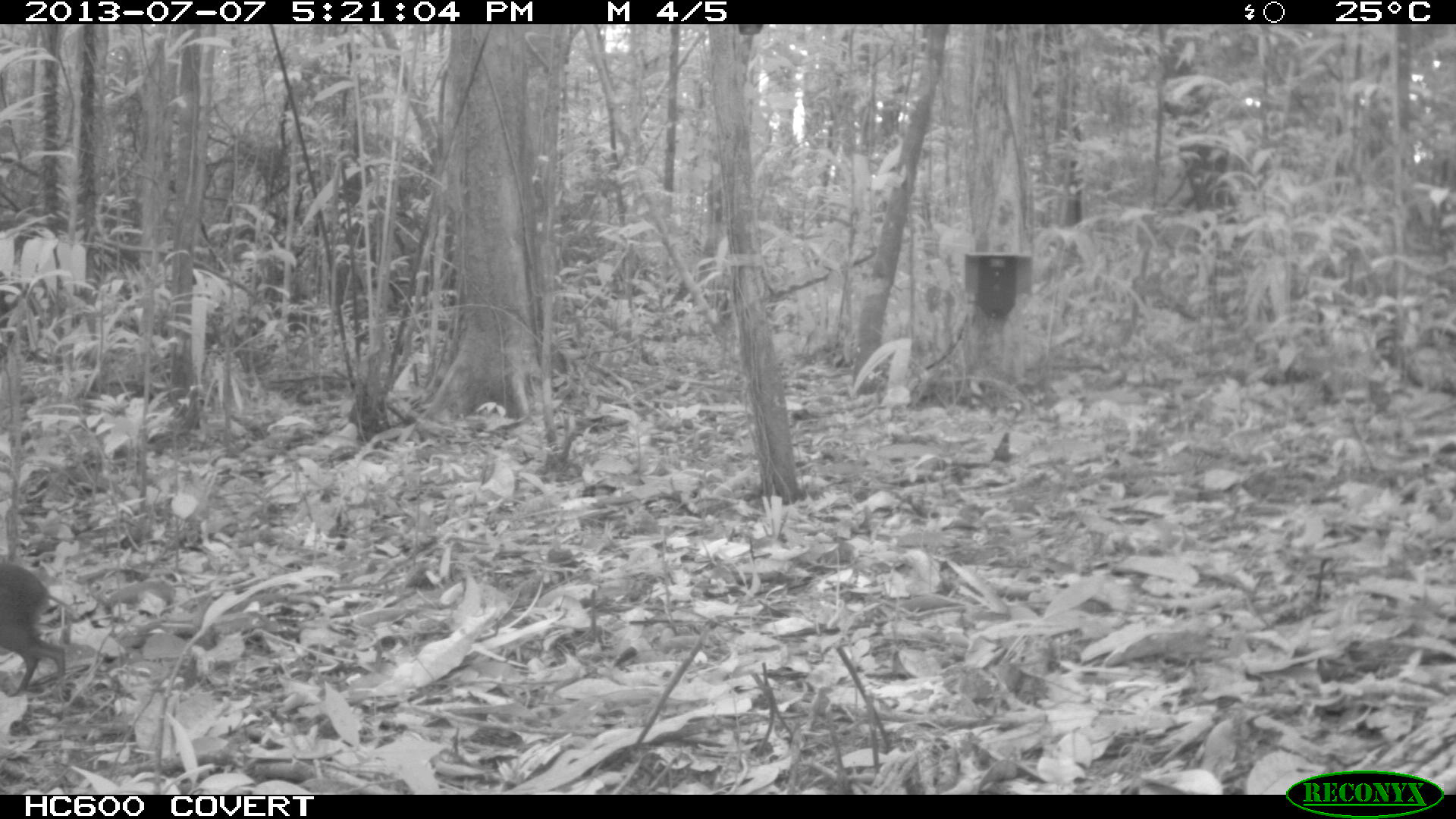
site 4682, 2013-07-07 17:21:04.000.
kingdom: Animalia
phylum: Chordata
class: Mammalia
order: Rodentia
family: Dasyproctidae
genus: Myoprocta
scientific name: Myoprocta pratti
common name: green acouchi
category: myoprocta pratii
Myoprocta pratii (green acouchi) (Myoprocta pratti), count 1, age adult.